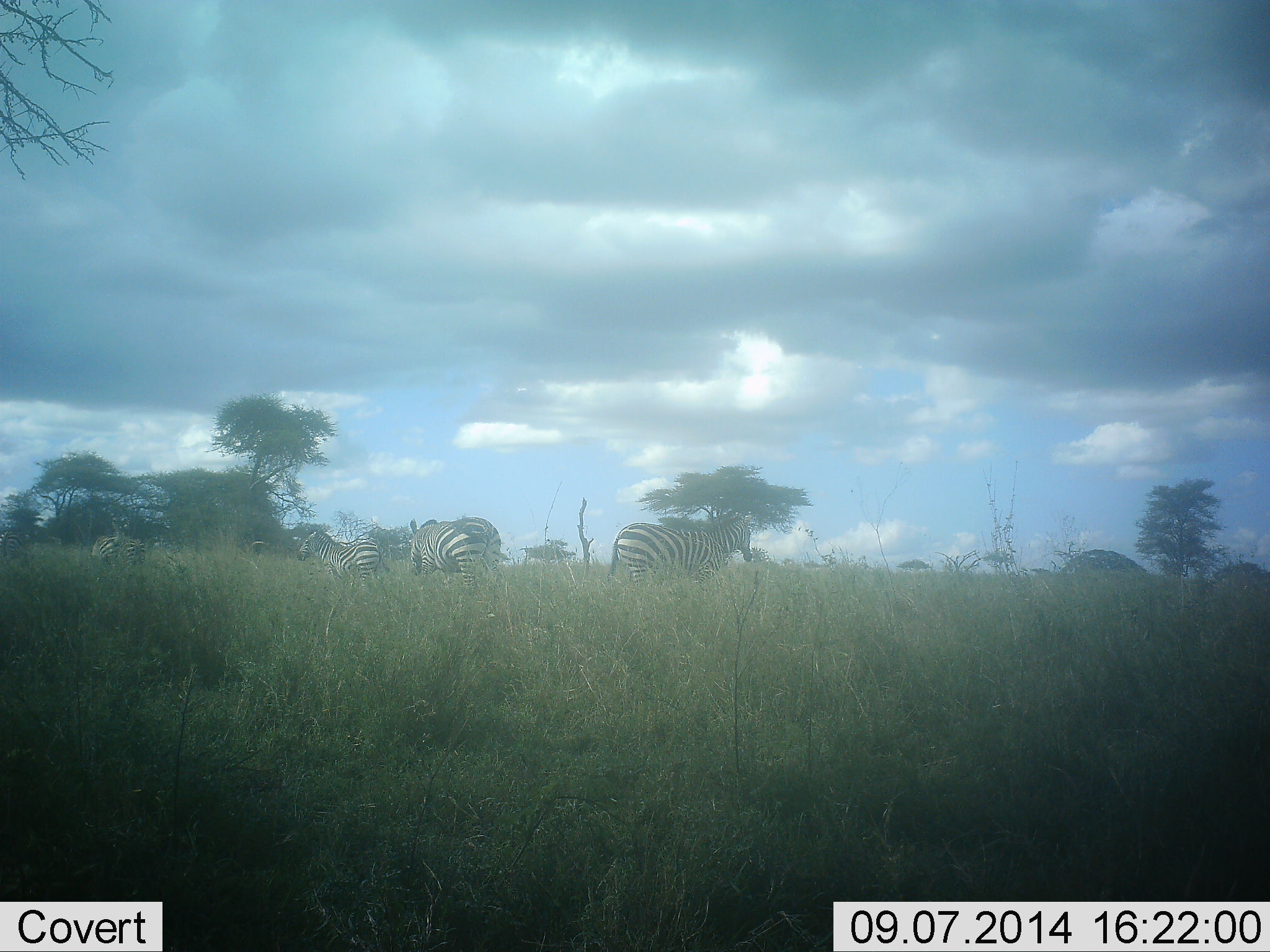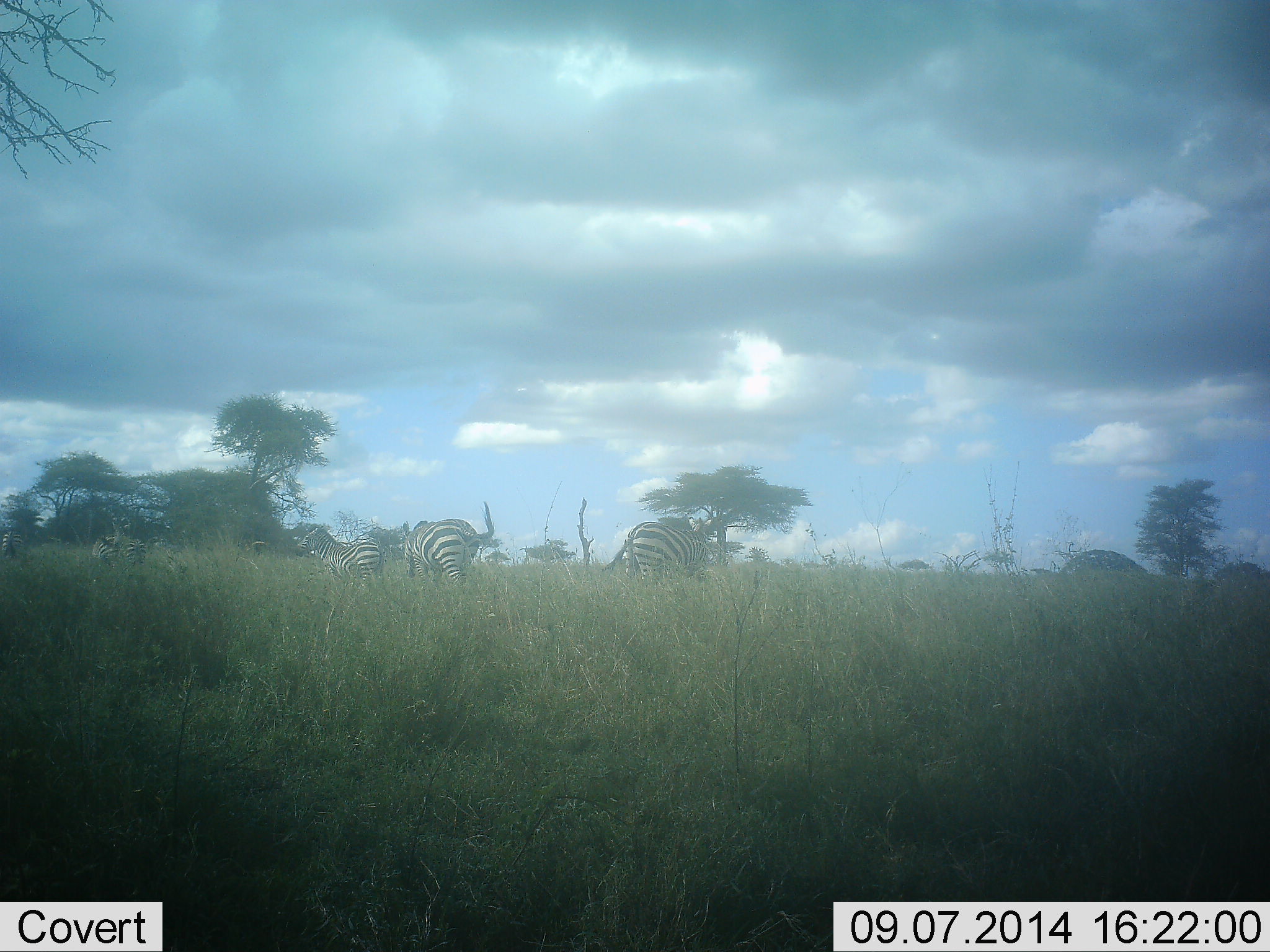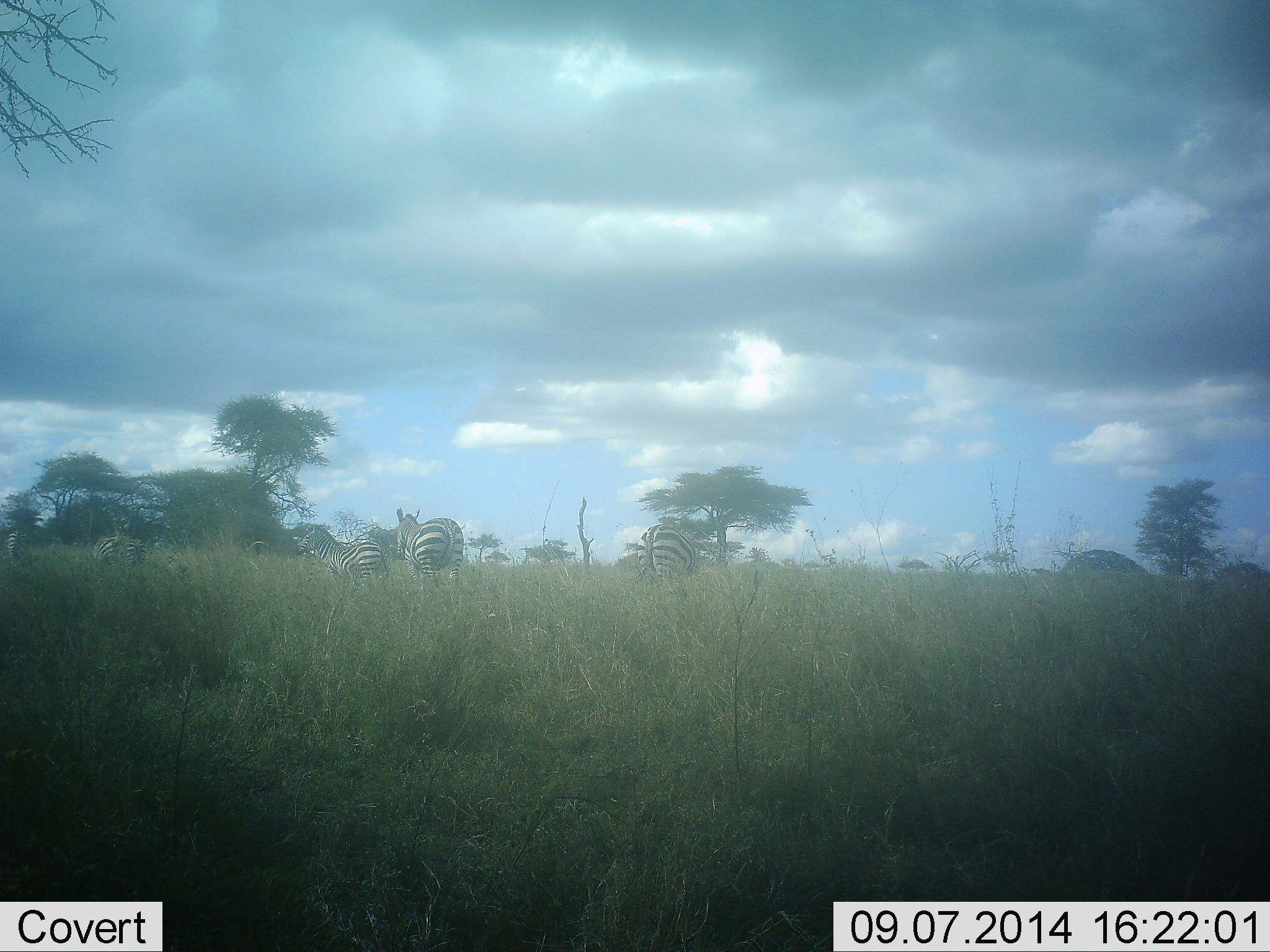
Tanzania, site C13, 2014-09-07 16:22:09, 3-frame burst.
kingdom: Animalia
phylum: Chordata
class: Mammalia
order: Perissodactyla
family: Equidae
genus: Equus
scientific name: Equus quagga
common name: plains zebra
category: zebra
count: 5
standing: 20%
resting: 0%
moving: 30%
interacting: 0%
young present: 0%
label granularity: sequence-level